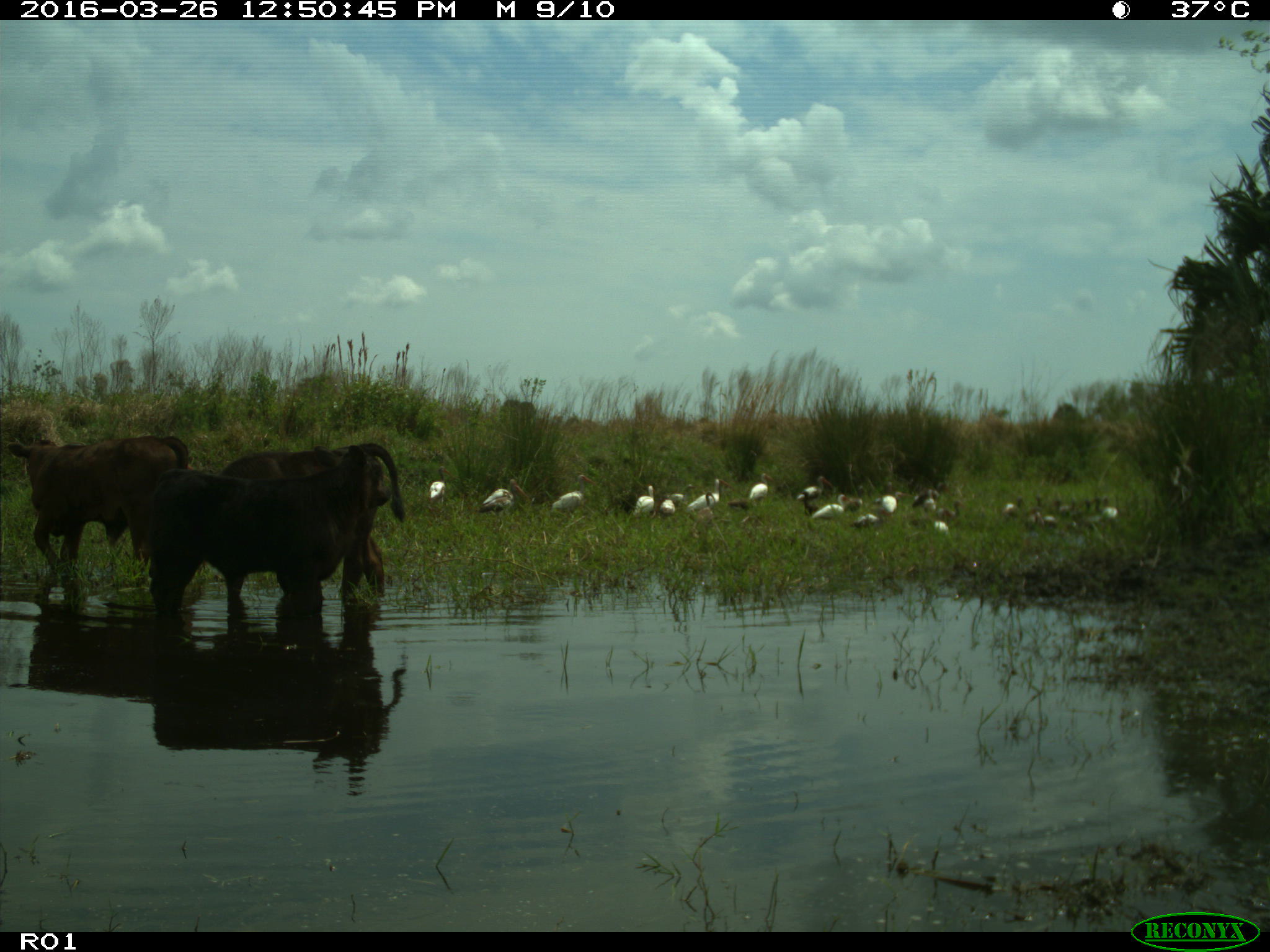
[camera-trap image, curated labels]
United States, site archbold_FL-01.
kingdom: Animalia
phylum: Chordata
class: Mammalia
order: Artiodactyla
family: Bovidae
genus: Bos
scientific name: Bos taurus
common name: domestic cow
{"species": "Bos taurus (domestic cow)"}